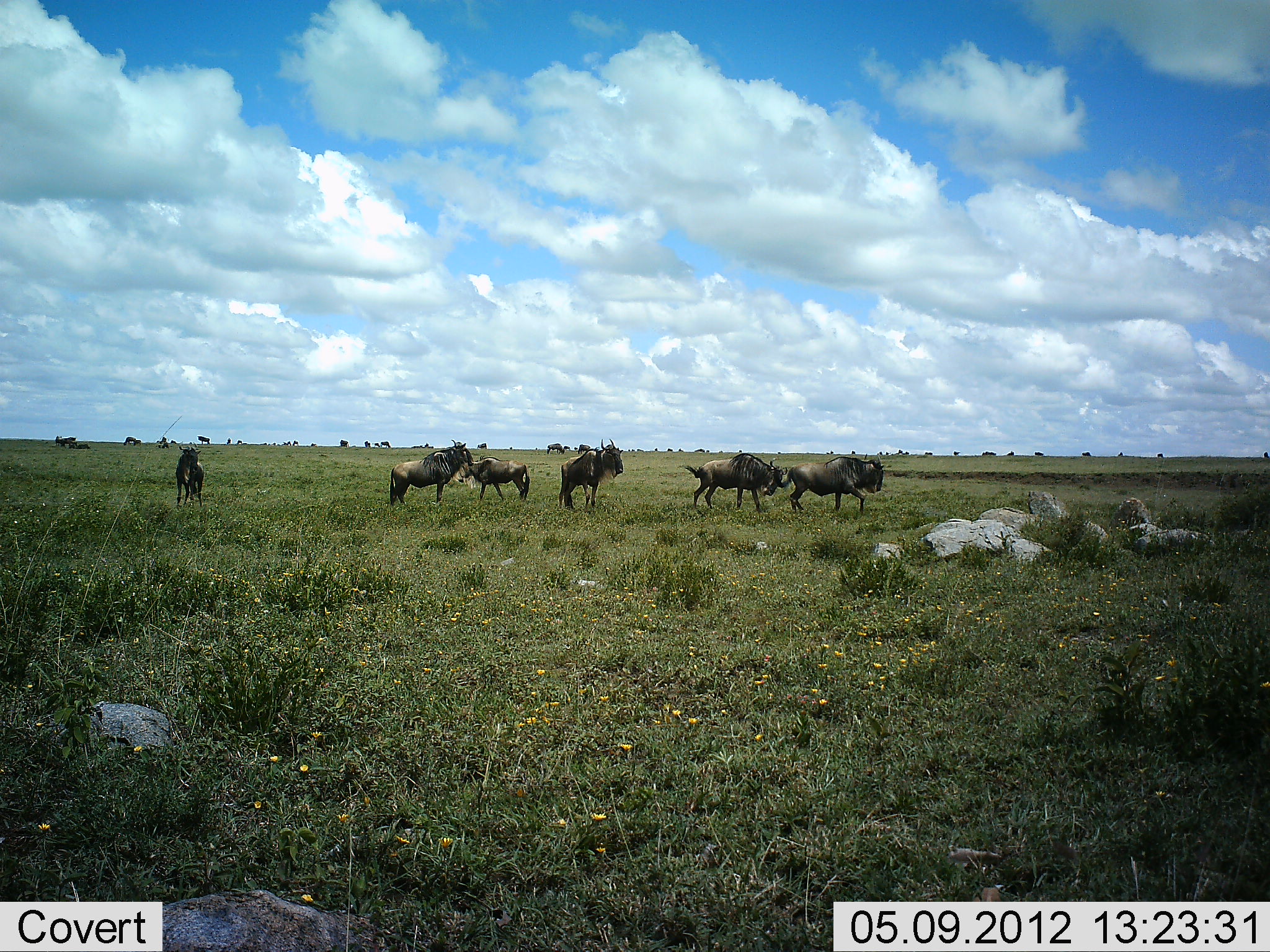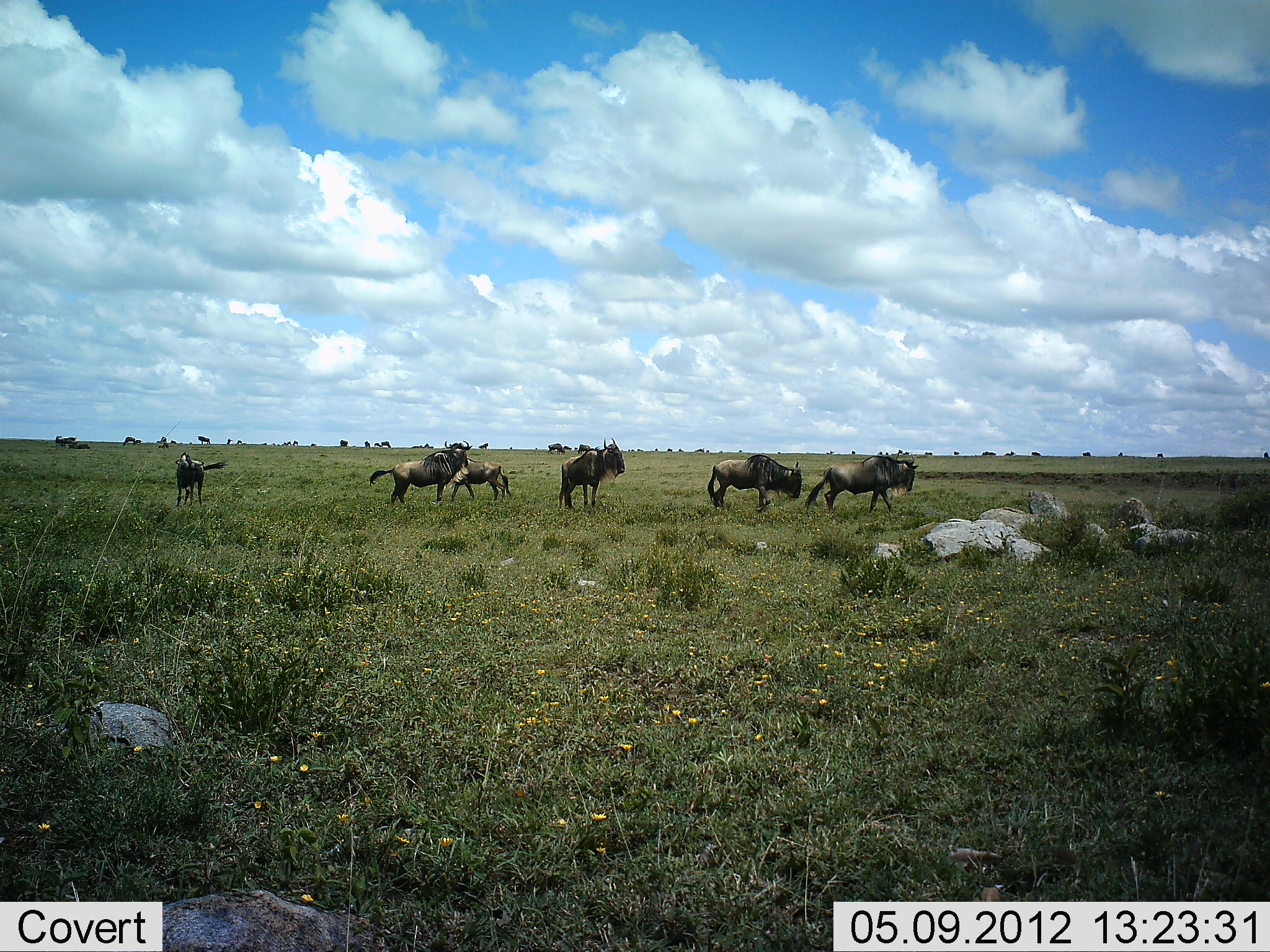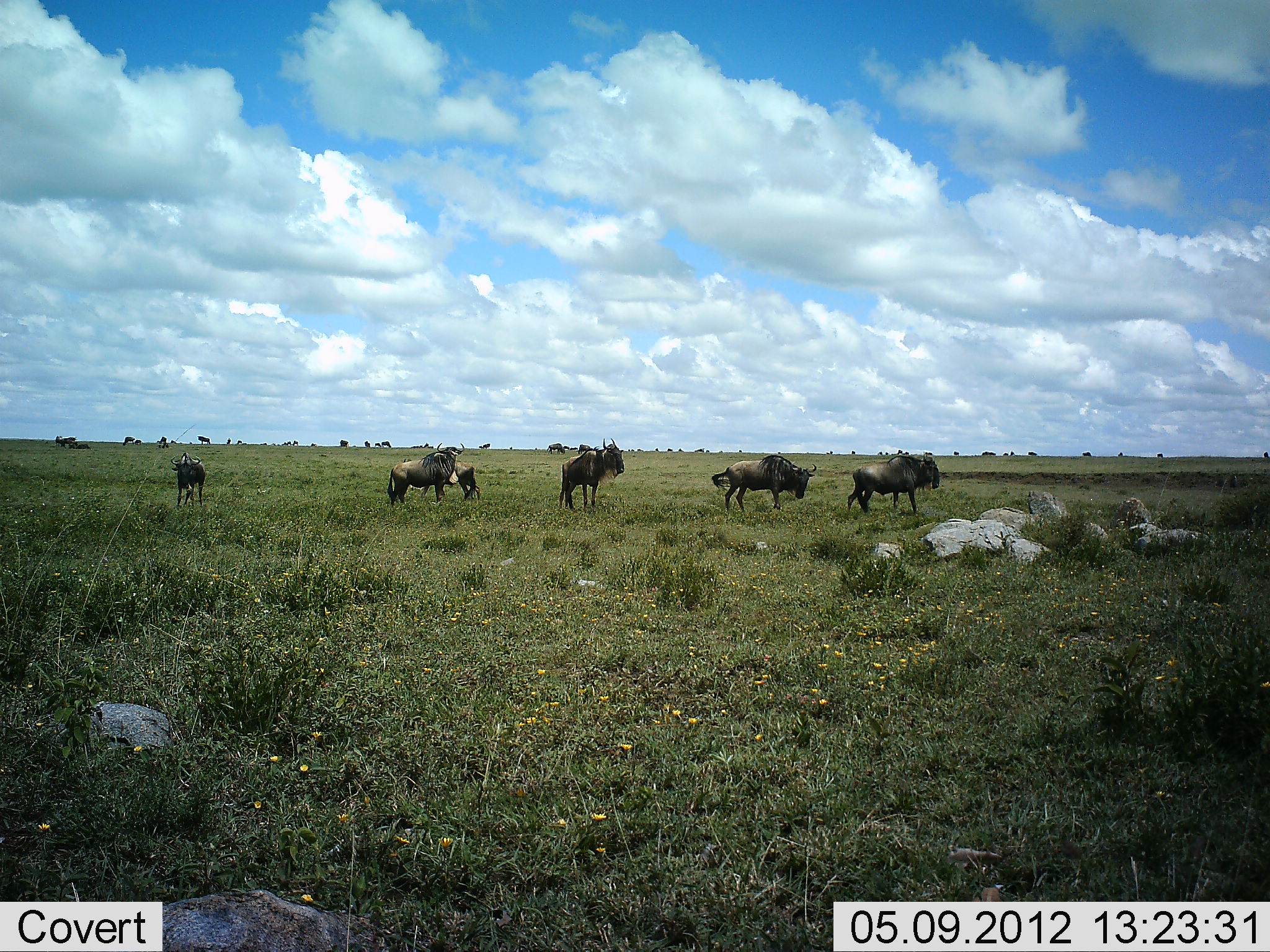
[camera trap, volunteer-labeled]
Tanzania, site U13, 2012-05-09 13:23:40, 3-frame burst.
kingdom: Animalia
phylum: Chordata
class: Mammalia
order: Artiodactyla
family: Bovidae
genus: Connochaetes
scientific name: Connochaetes taurinus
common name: blue wildebeest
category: wildebeest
Wildebeest (blue wildebeest) (Connochaetes taurinus), count 6. Behavior (volunteer vote fractions): standing 70%, resting 0%, moving 70%, interacting 20%. Young present (vote fraction): 20%. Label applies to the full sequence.